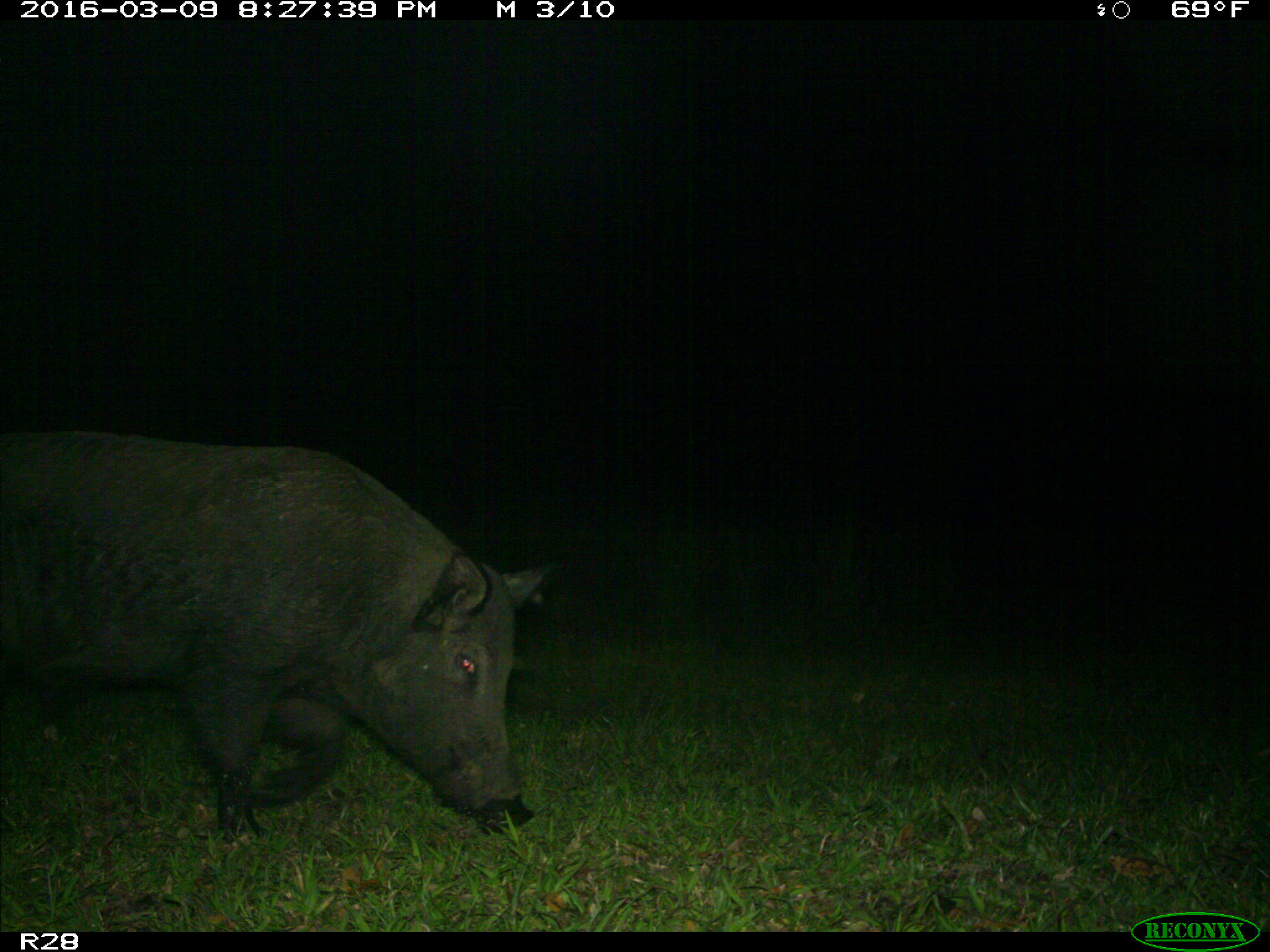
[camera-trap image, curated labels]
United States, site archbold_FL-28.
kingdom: Animalia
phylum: Chordata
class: Mammalia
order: Artiodactyla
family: Suidae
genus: Sus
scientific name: Sus scrofa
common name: wild boar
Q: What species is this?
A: Sus scrofa (wild boar).